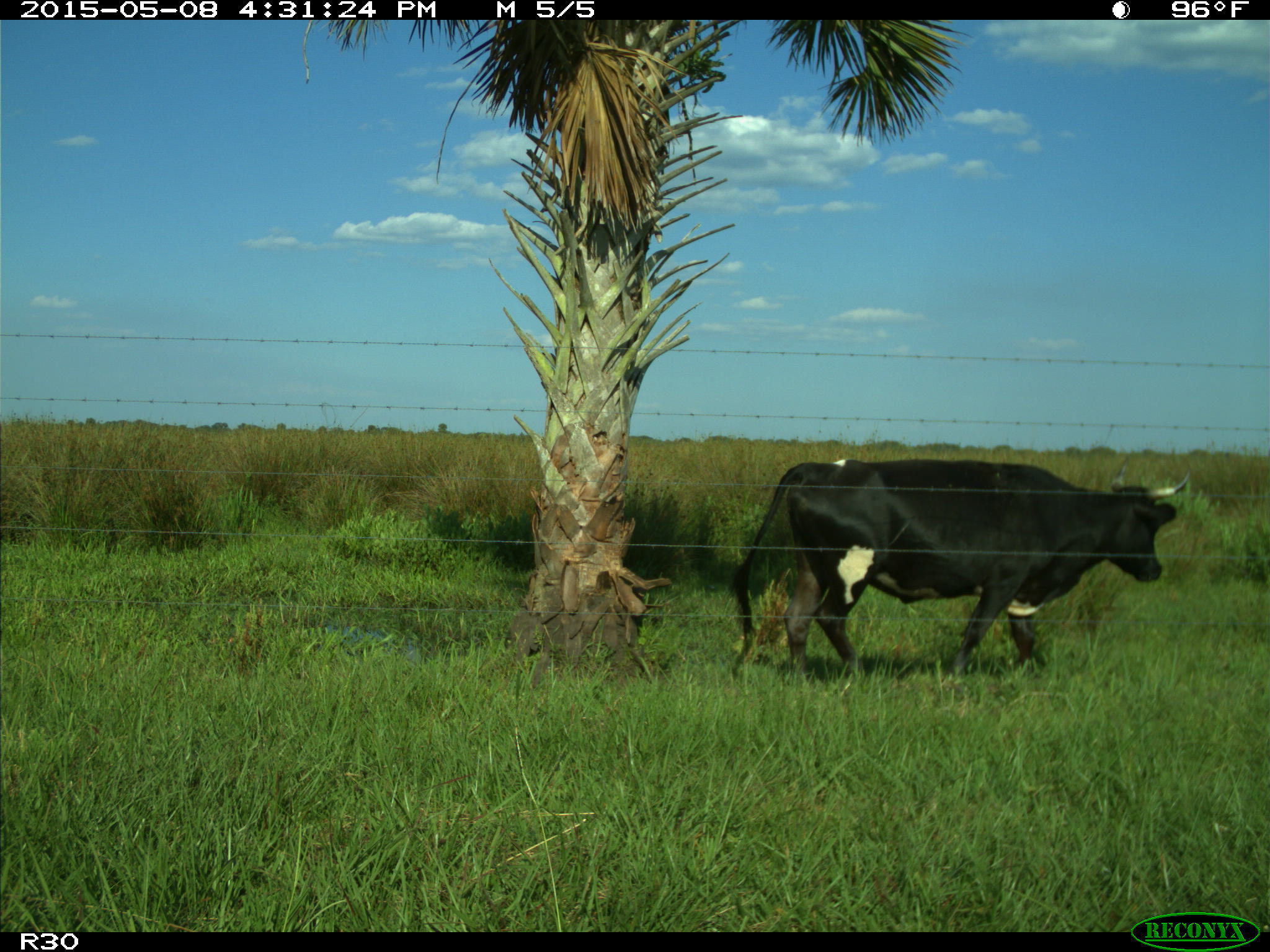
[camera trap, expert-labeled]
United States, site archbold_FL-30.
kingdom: Animalia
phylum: Chordata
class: Mammalia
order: Artiodactyla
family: Bovidae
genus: Bos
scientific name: Bos taurus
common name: domestic cow